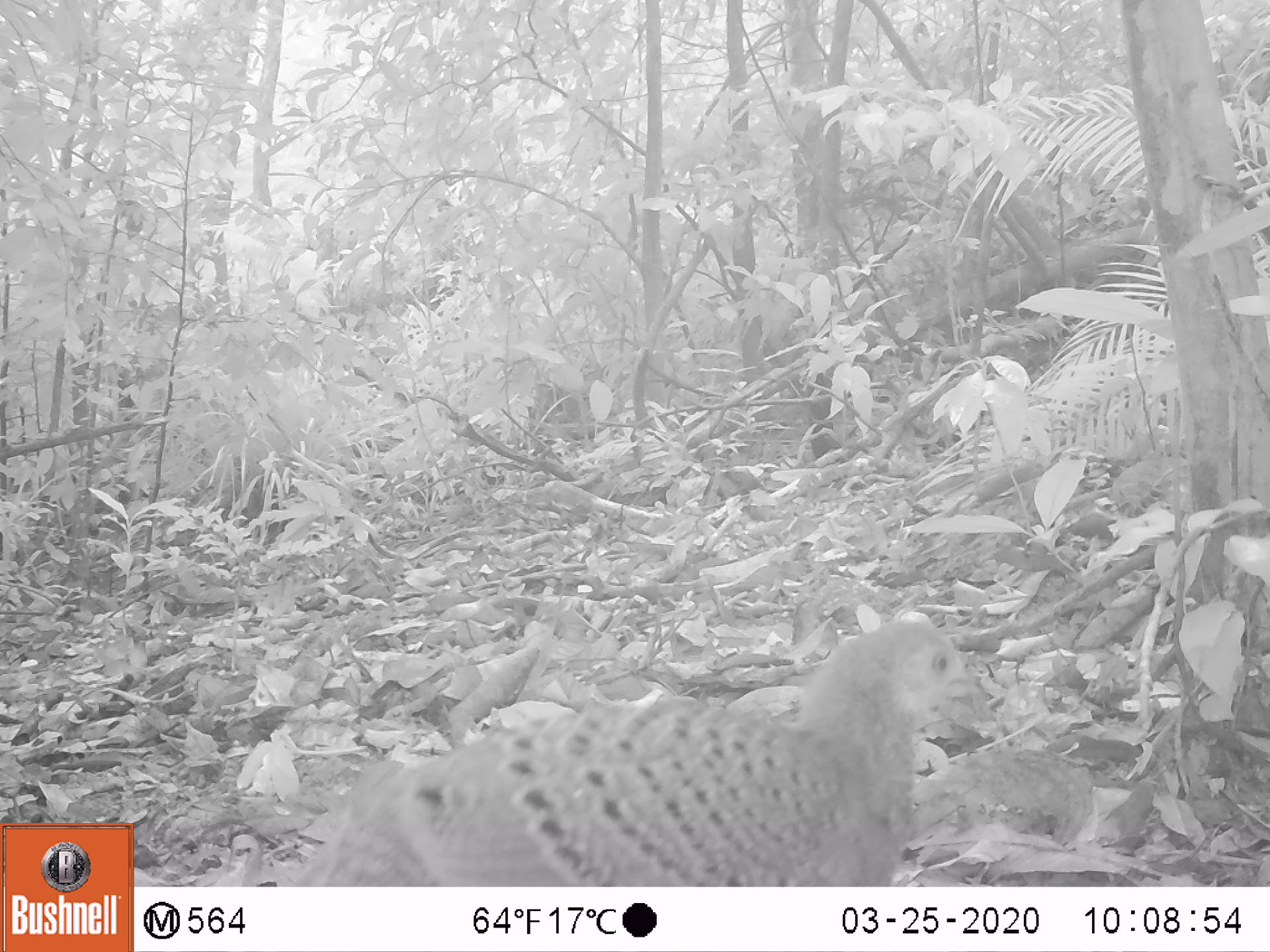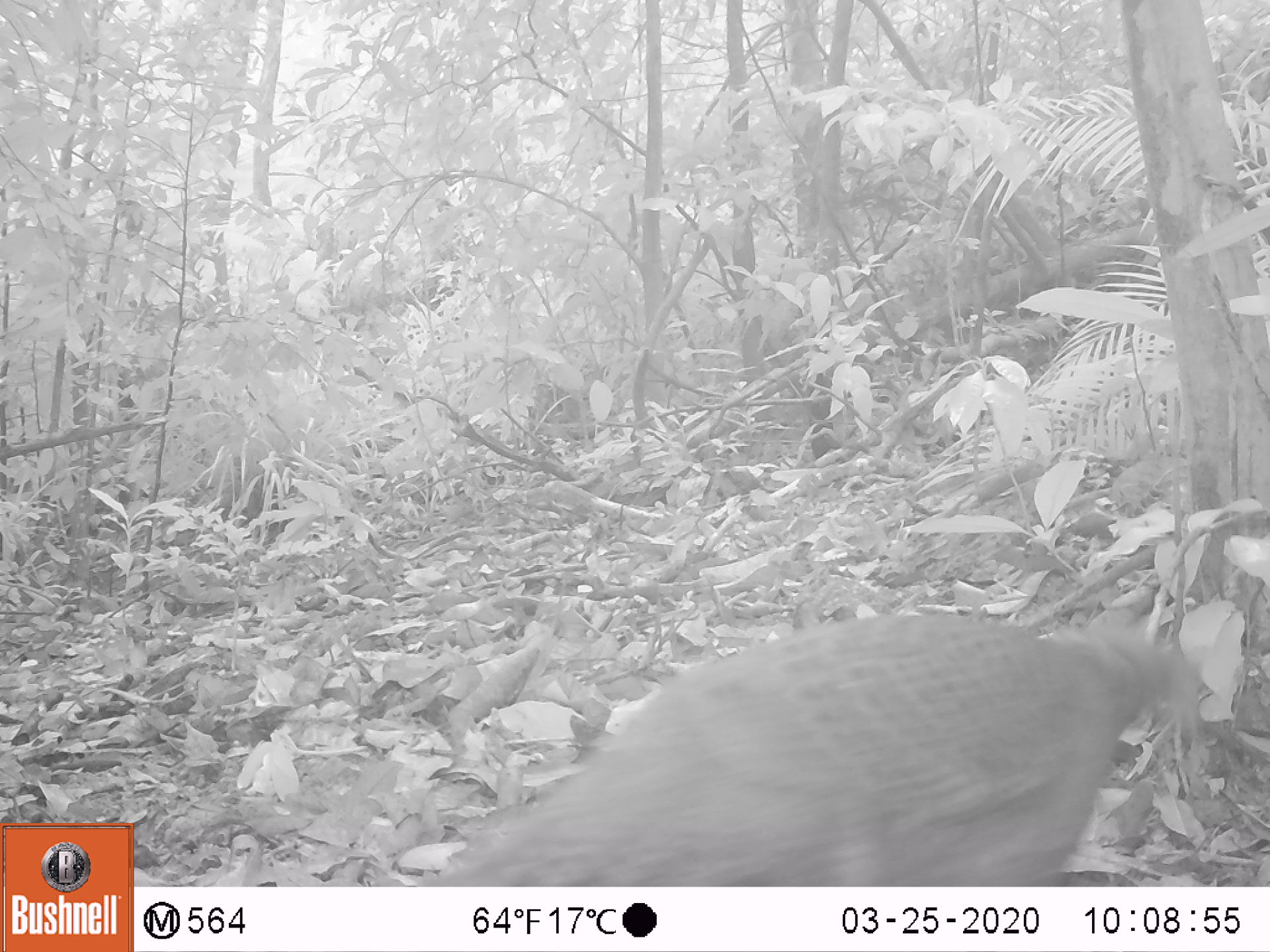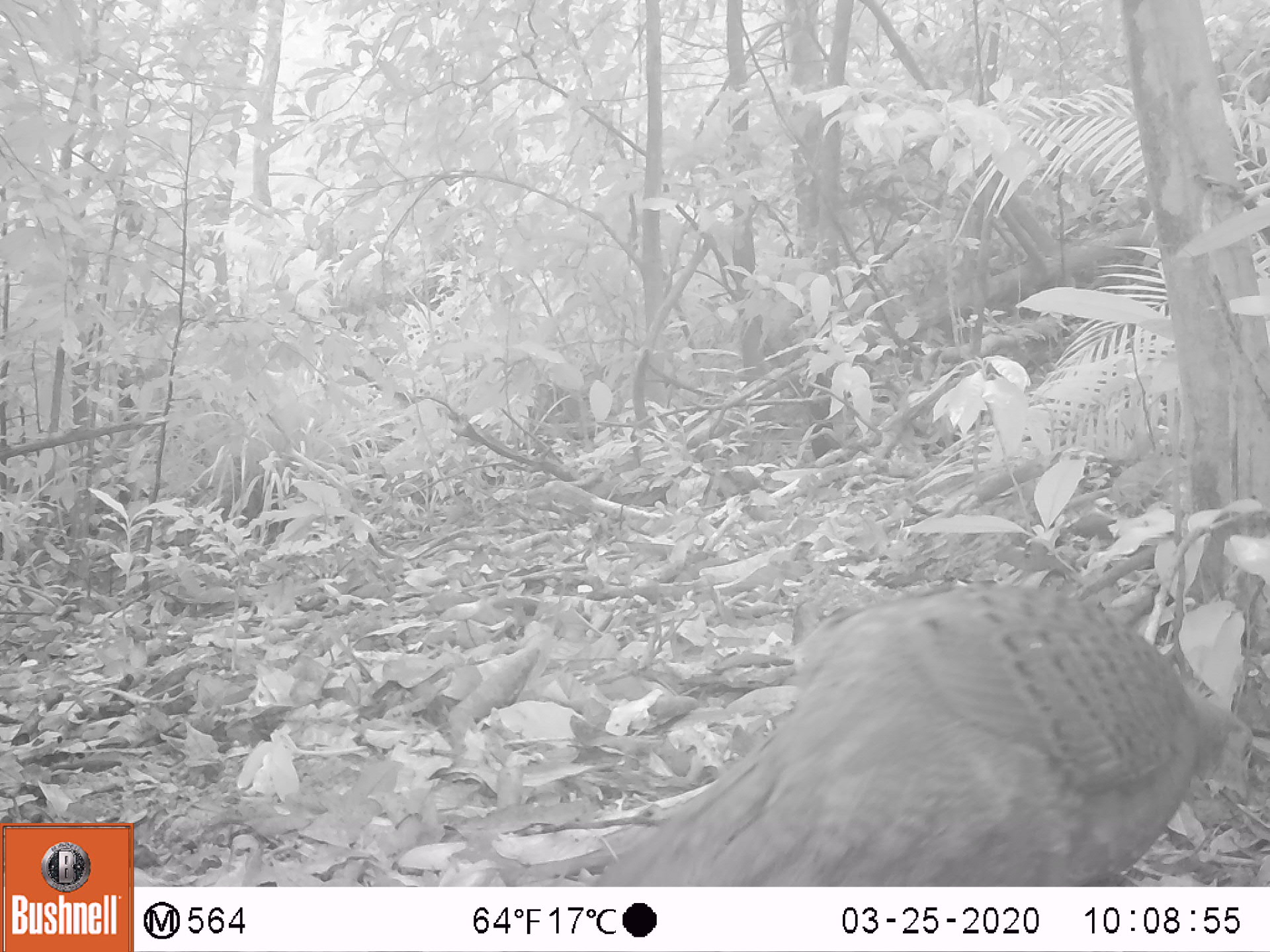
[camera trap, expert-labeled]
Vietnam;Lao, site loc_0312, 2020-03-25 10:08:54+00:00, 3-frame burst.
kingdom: Animalia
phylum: Chordata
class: Aves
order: Galliformes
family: Phasianidae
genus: Polyplectron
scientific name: Polyplectron bicalcaratum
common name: gray peacock-pheasant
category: grey peacock pheasant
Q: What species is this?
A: Grey peacock pheasant (gray peacock-pheasant) (Polyplectron bicalcaratum).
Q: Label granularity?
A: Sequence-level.